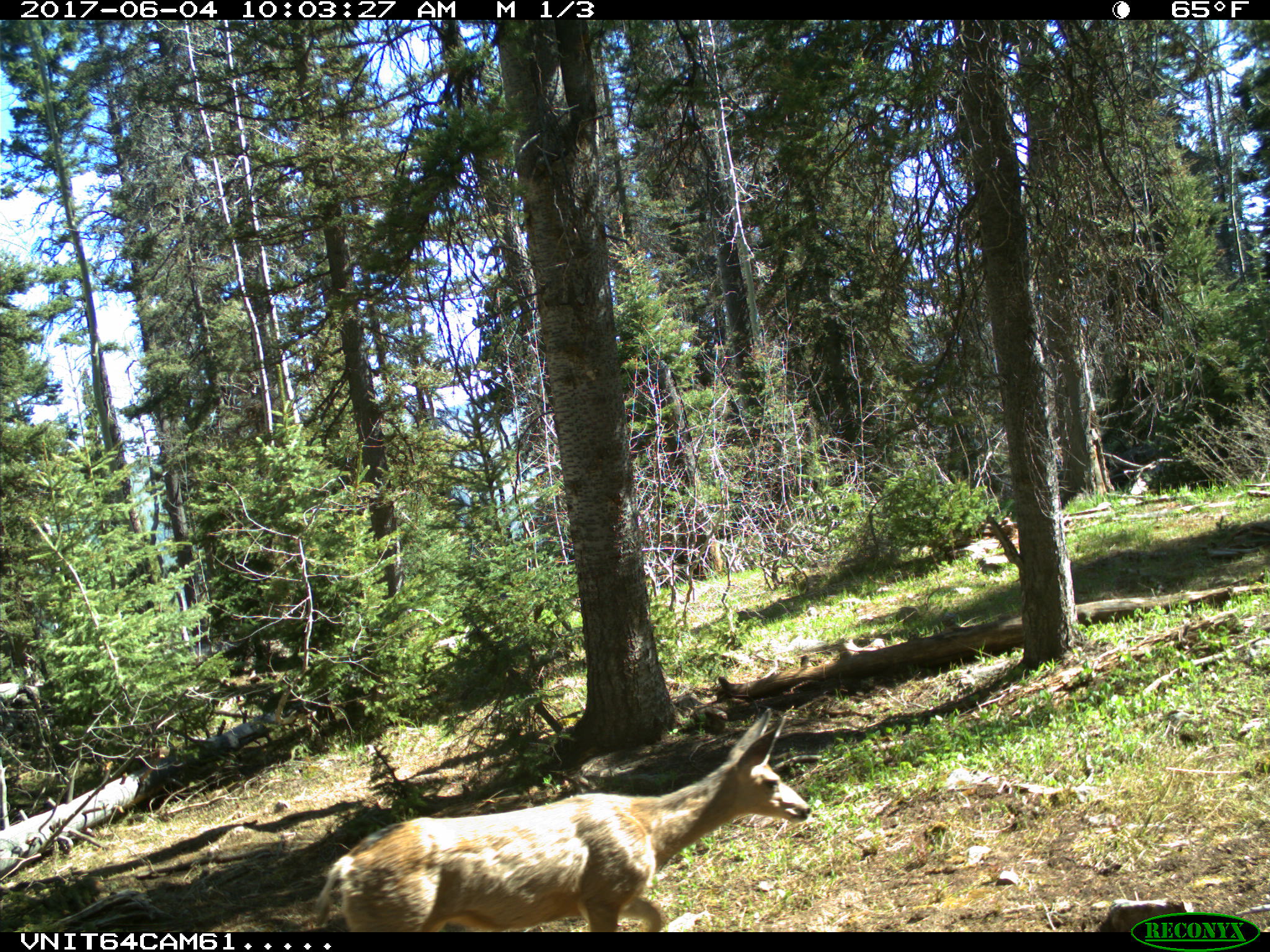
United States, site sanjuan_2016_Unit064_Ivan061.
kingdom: Animalia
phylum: Chordata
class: Mammalia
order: Artiodactyla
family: Cervidae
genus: Odocoileus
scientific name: Odocoileus hemionus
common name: mule deer